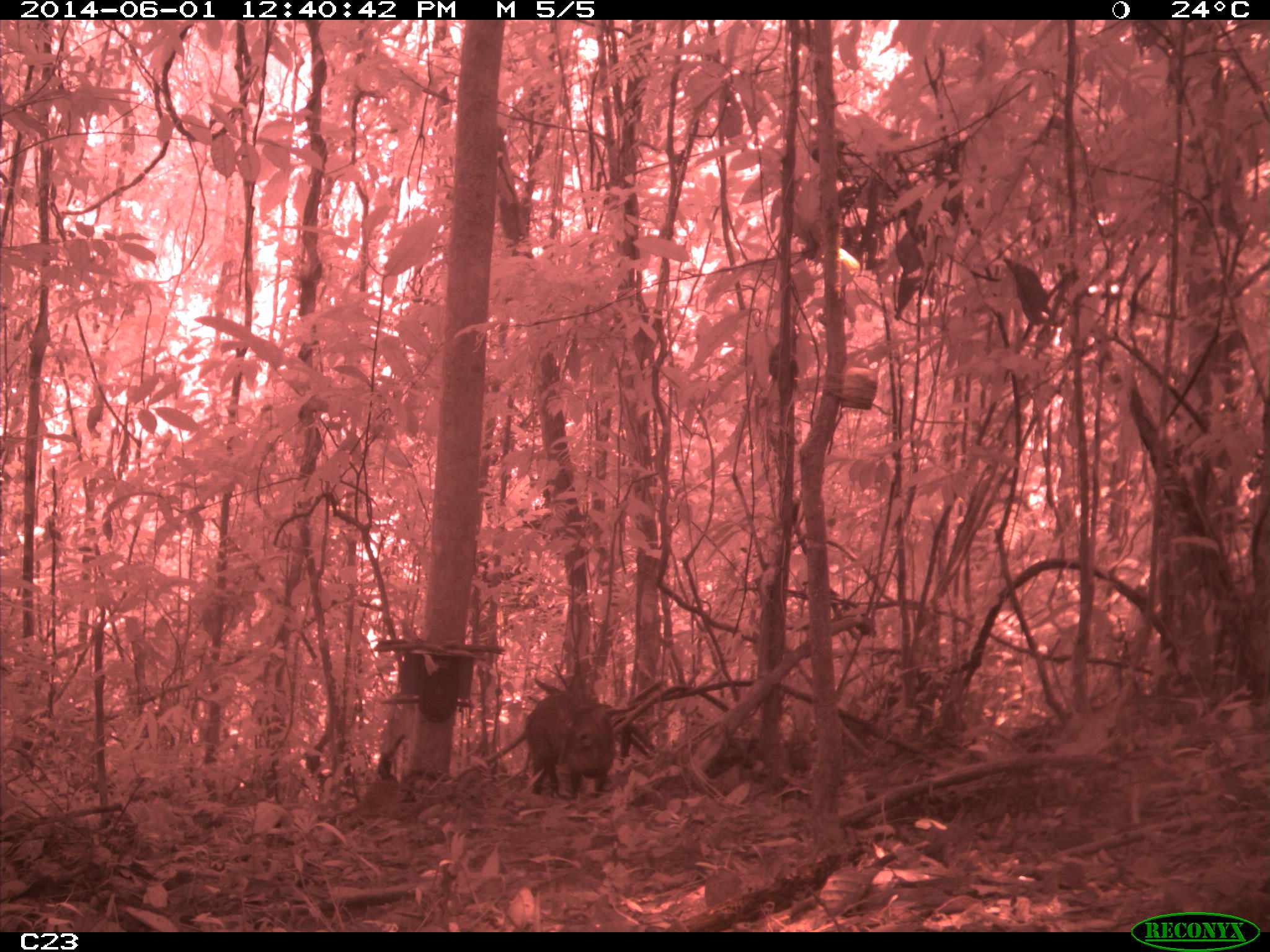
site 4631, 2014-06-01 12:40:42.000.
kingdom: Animalia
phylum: Chordata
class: Mammalia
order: Artiodactyla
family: Tayassuidae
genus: Pecari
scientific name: Pecari tajacu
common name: collared peccary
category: tayassu tajacu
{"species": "tayassu tajacu (collared peccary) (Pecari tajacu)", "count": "2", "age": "adult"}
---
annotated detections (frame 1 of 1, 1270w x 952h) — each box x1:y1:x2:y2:
tayassu tajacu: 523:692:616:802